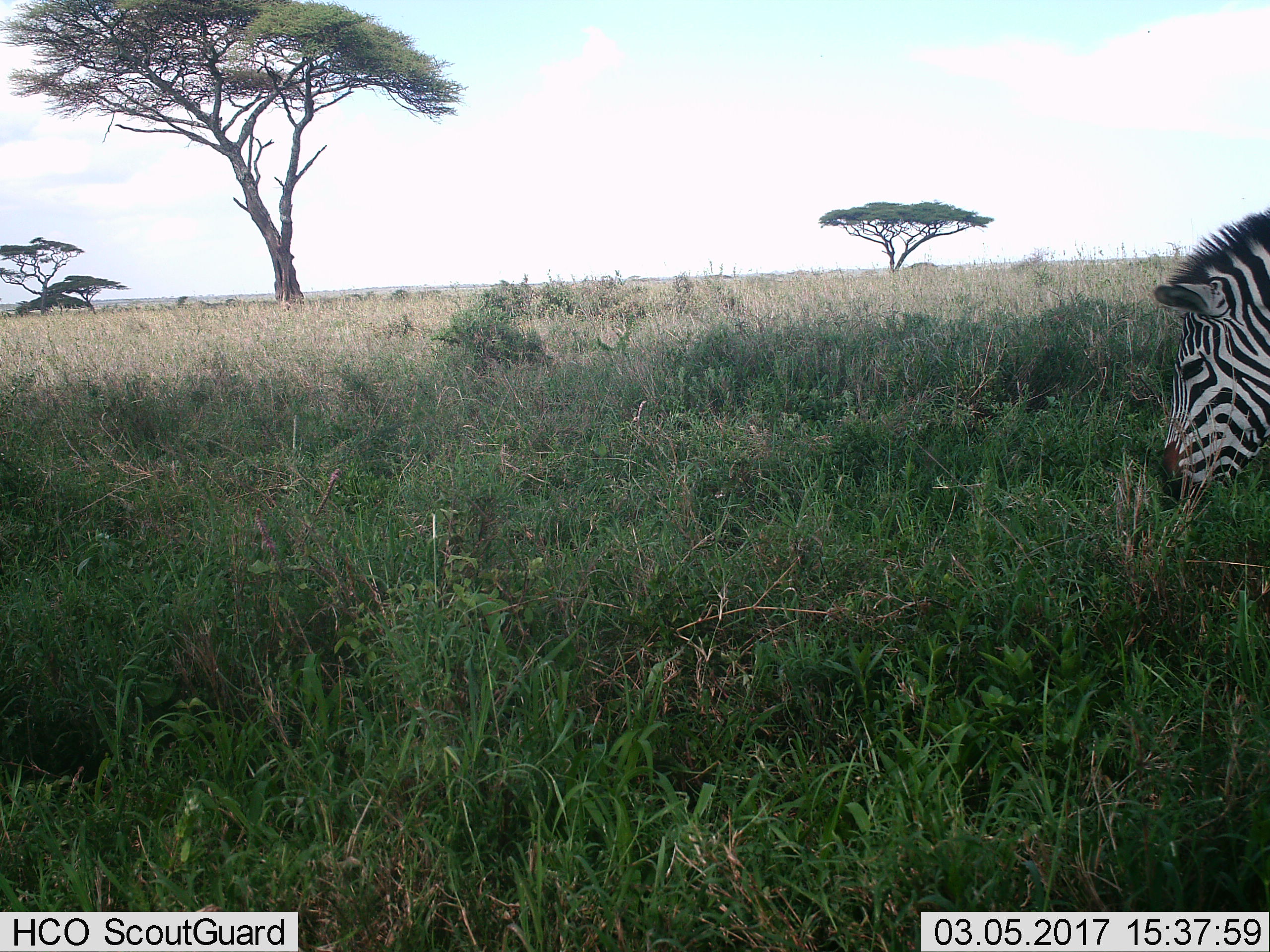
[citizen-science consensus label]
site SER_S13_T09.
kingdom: Animalia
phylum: Chordata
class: Mammalia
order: Perissodactyla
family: Equidae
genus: Equus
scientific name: Equus quagga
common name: plains zebra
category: zebraplains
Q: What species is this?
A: Zebraplains (plains zebra) (Equus quagga).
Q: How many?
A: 1.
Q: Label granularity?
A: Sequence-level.